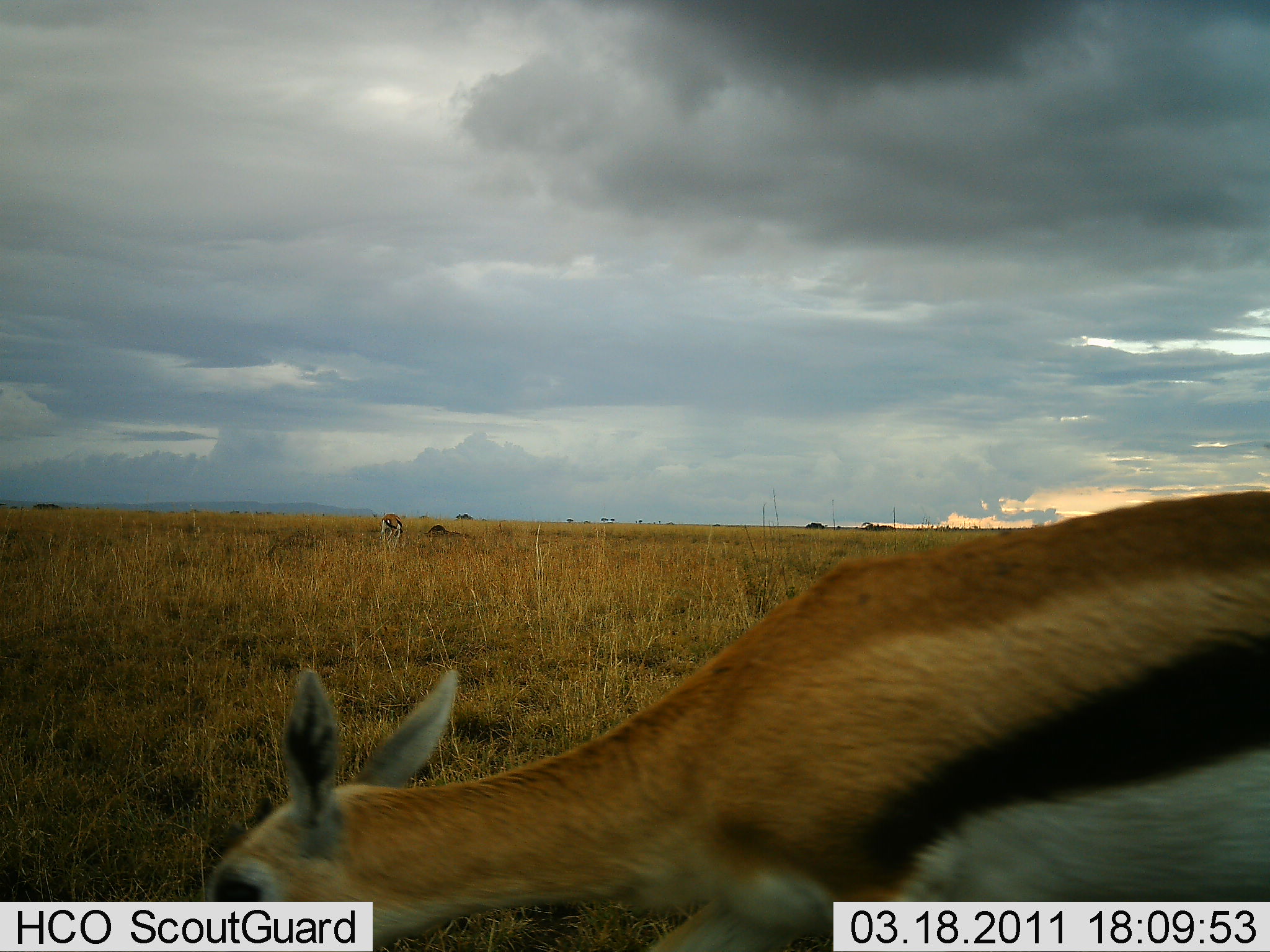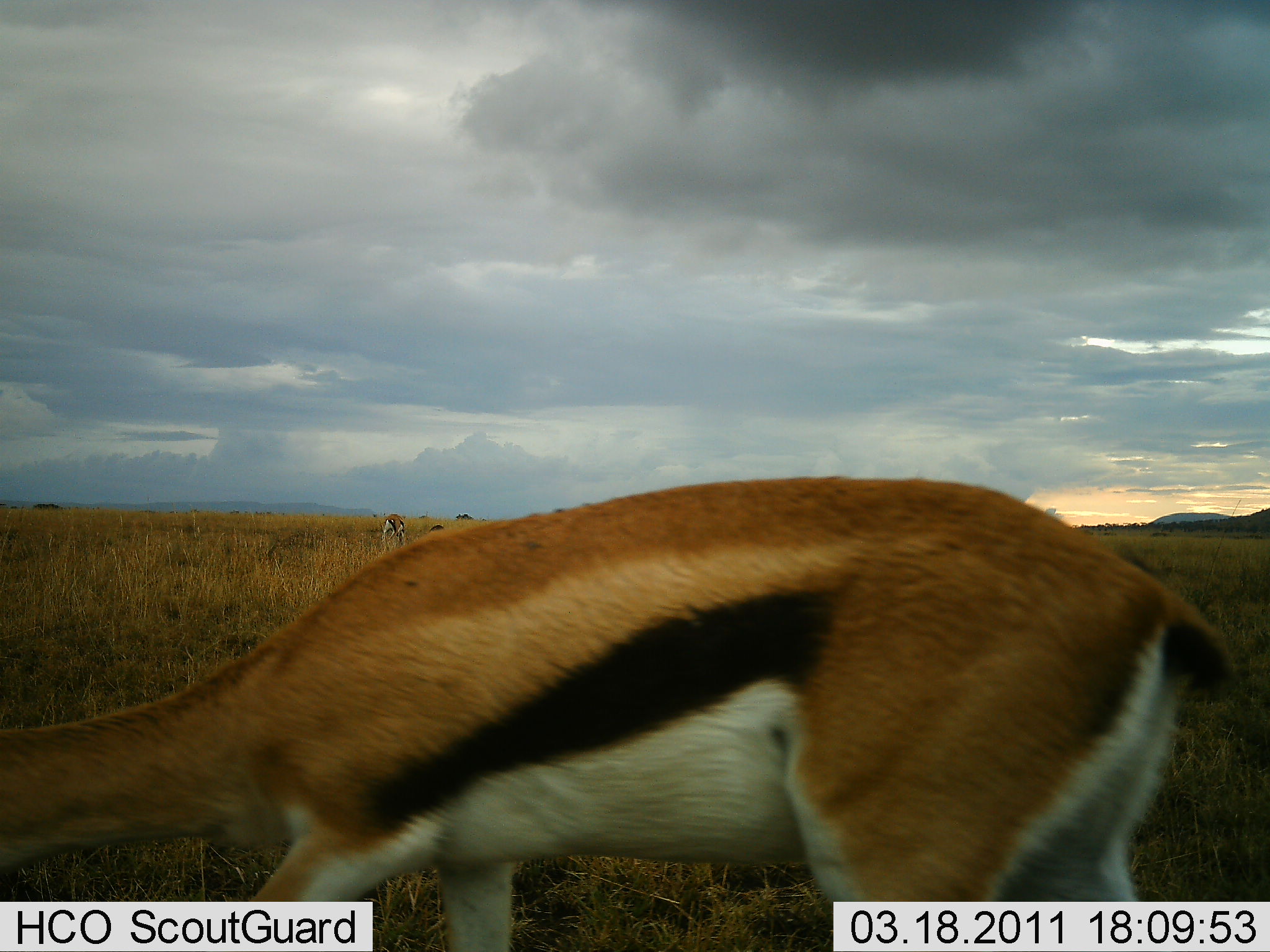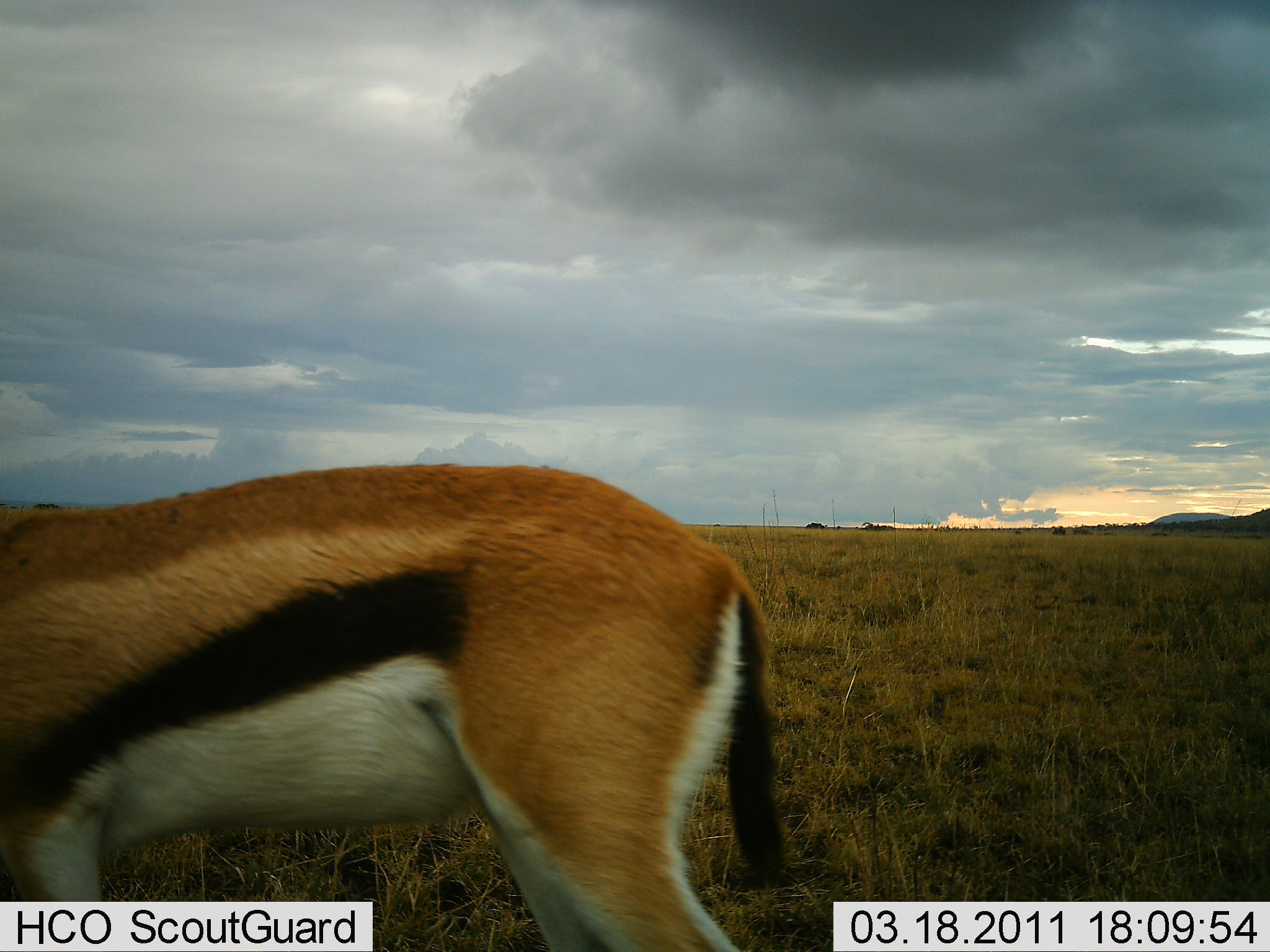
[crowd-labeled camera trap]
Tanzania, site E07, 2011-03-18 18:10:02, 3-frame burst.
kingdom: Animalia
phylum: Chordata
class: Mammalia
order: Artiodactyla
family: Bovidae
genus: Eudorcas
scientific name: Eudorcas thomsonii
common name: thomson's gazelle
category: gazellethomsons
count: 2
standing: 9%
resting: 0%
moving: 73%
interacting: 0%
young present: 0%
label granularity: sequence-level